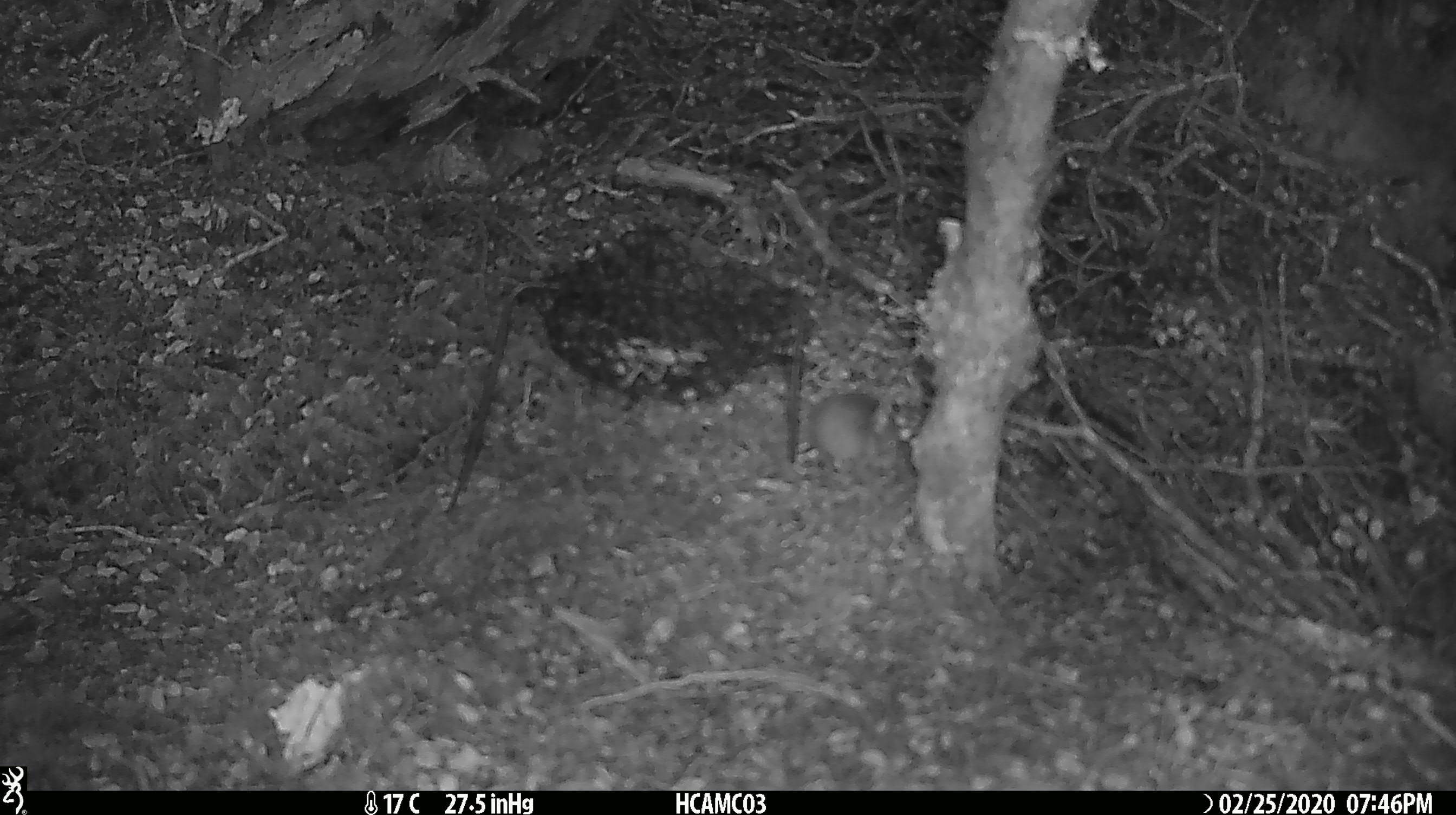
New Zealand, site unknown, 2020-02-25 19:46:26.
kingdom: Animalia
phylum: Chordata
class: Mammalia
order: Rodentia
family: Muridae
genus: Mus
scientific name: Mus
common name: mouse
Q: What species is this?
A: Mouse (Mus).